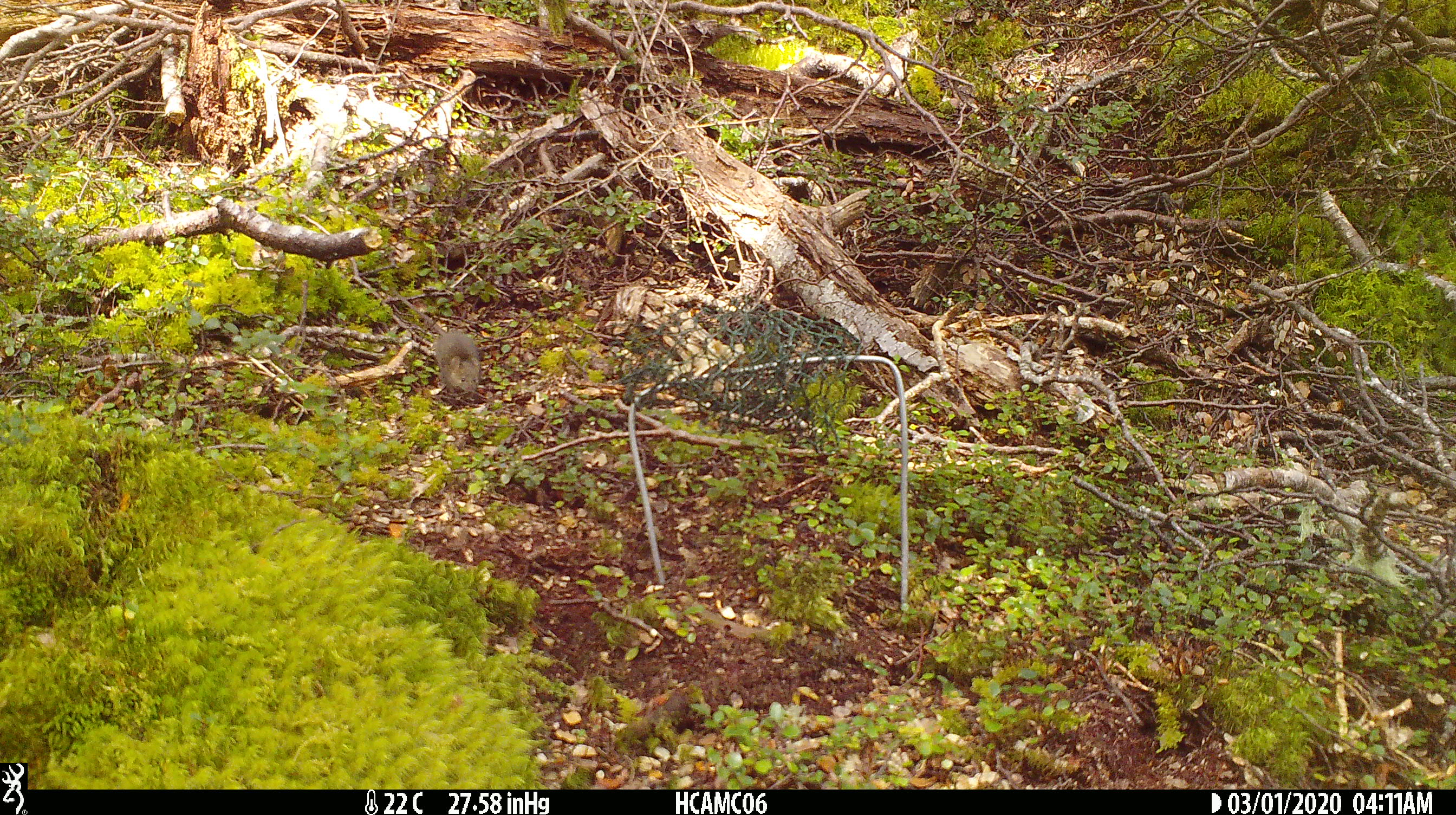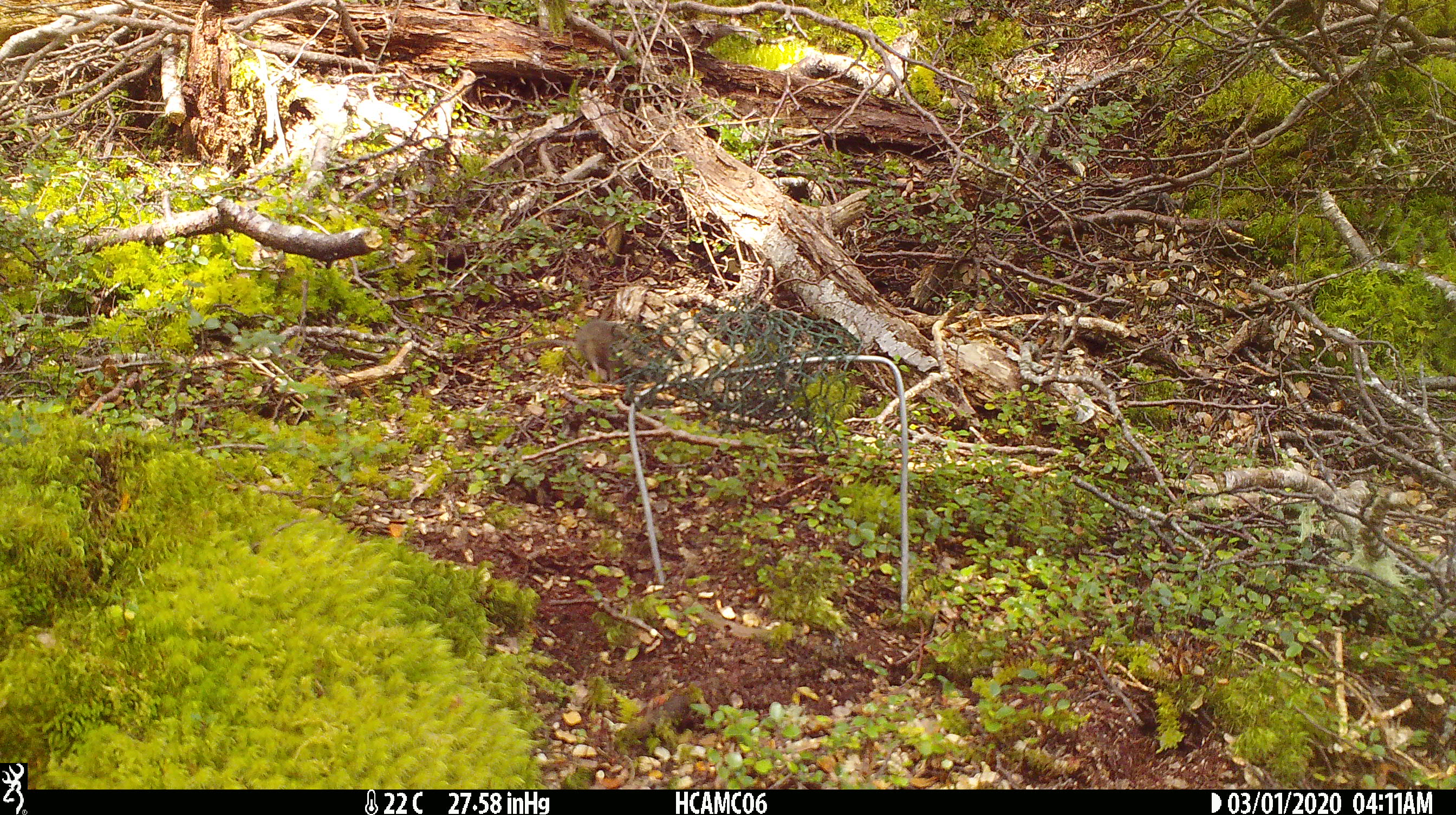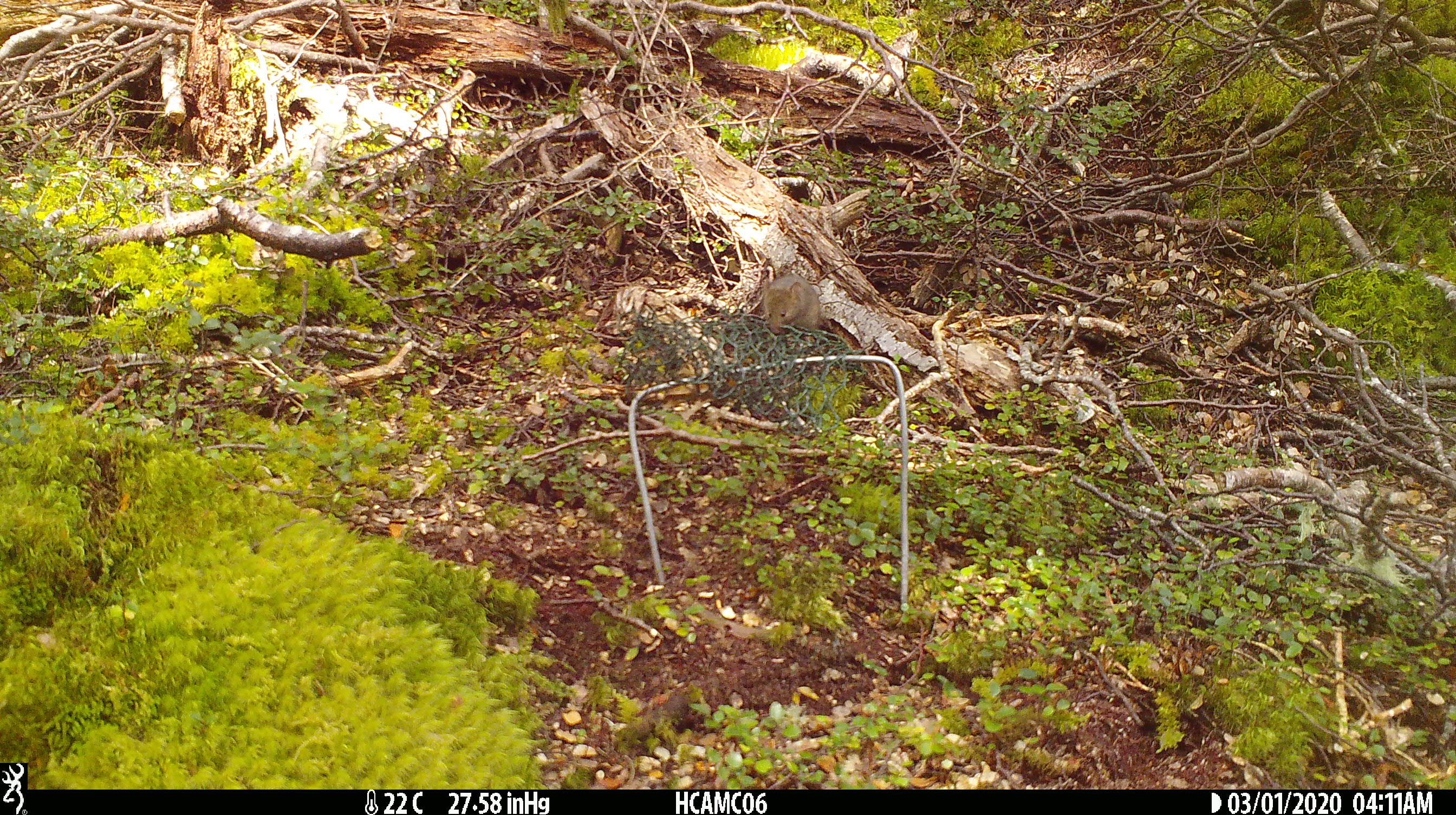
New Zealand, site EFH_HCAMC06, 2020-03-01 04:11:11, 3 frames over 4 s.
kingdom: Animalia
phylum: Chordata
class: Mammalia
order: Rodentia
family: Muridae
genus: Mus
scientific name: Mus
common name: mouse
Mouse (Mus).